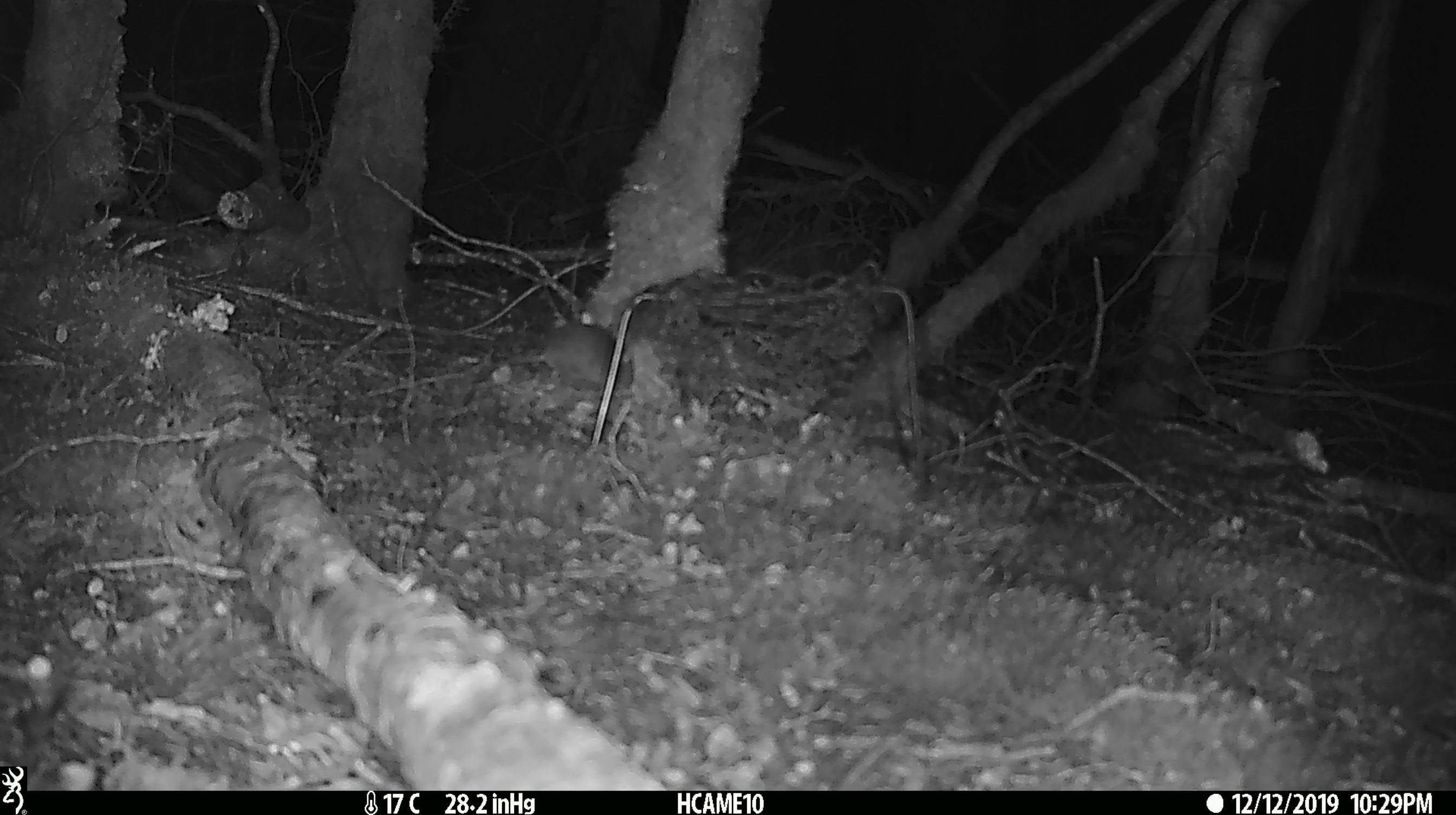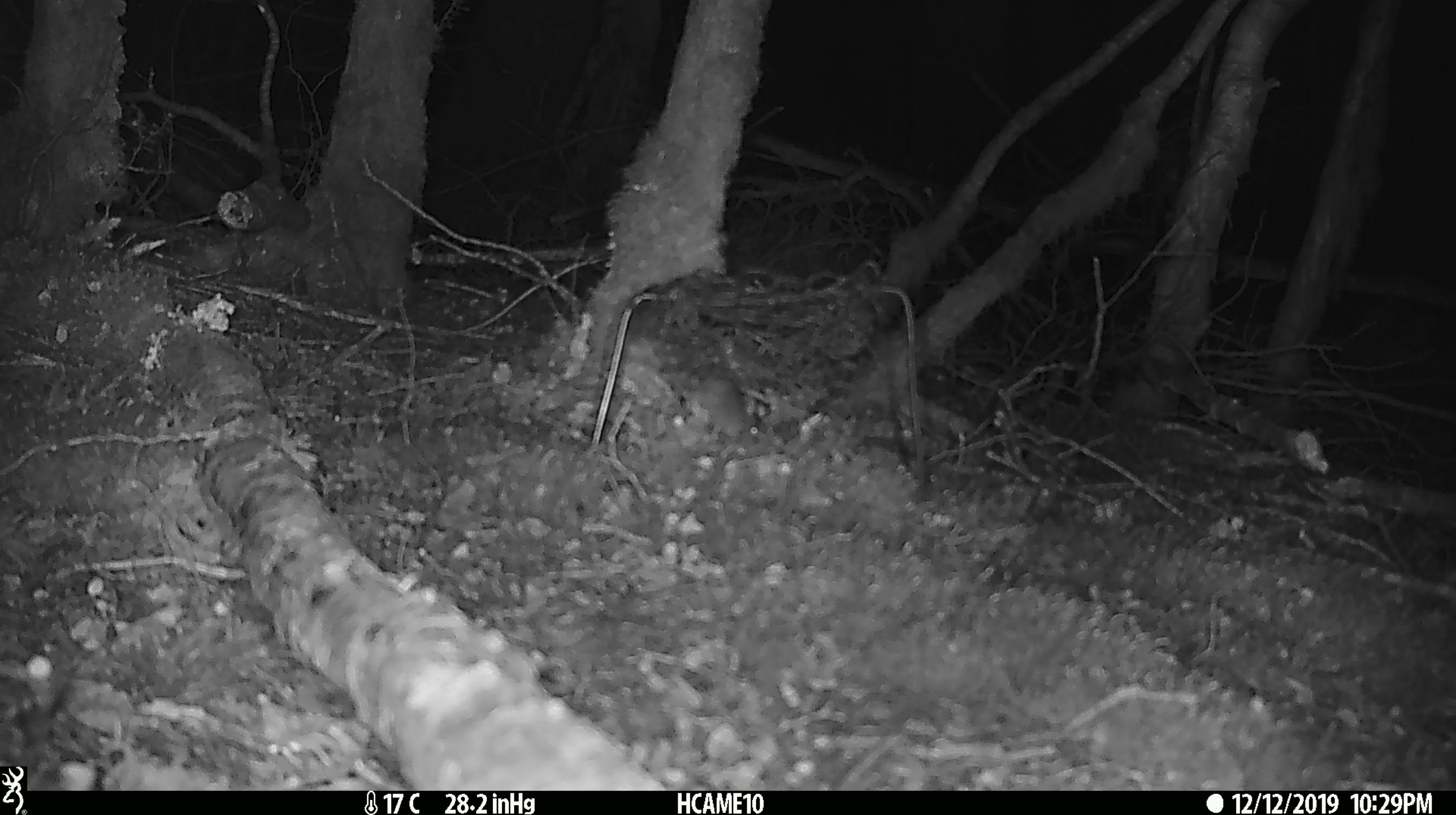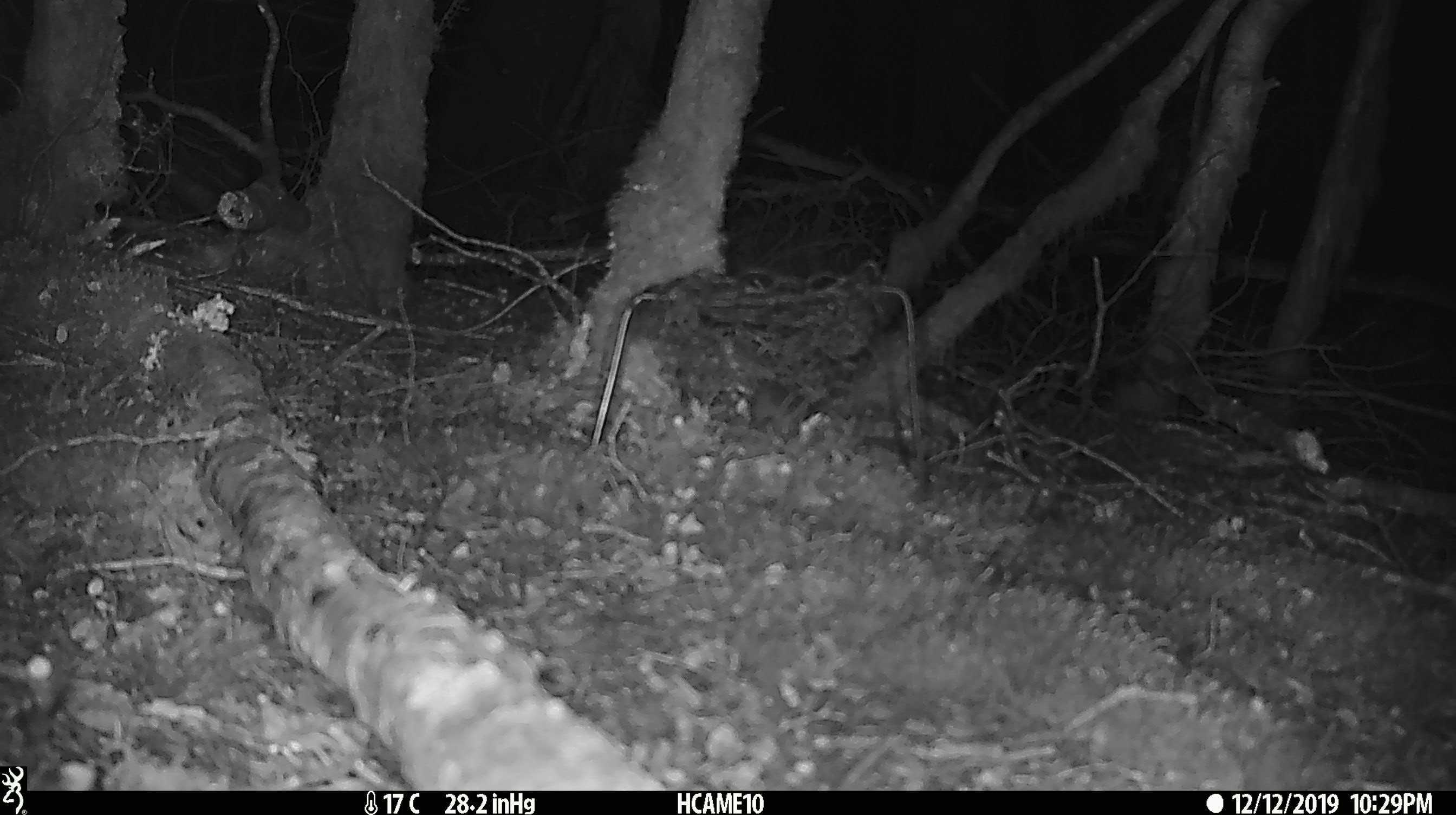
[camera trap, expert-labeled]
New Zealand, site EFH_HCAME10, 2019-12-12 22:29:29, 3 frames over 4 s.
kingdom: Animalia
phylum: Chordata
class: Mammalia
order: Rodentia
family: Muridae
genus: Mus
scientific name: Mus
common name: mouse